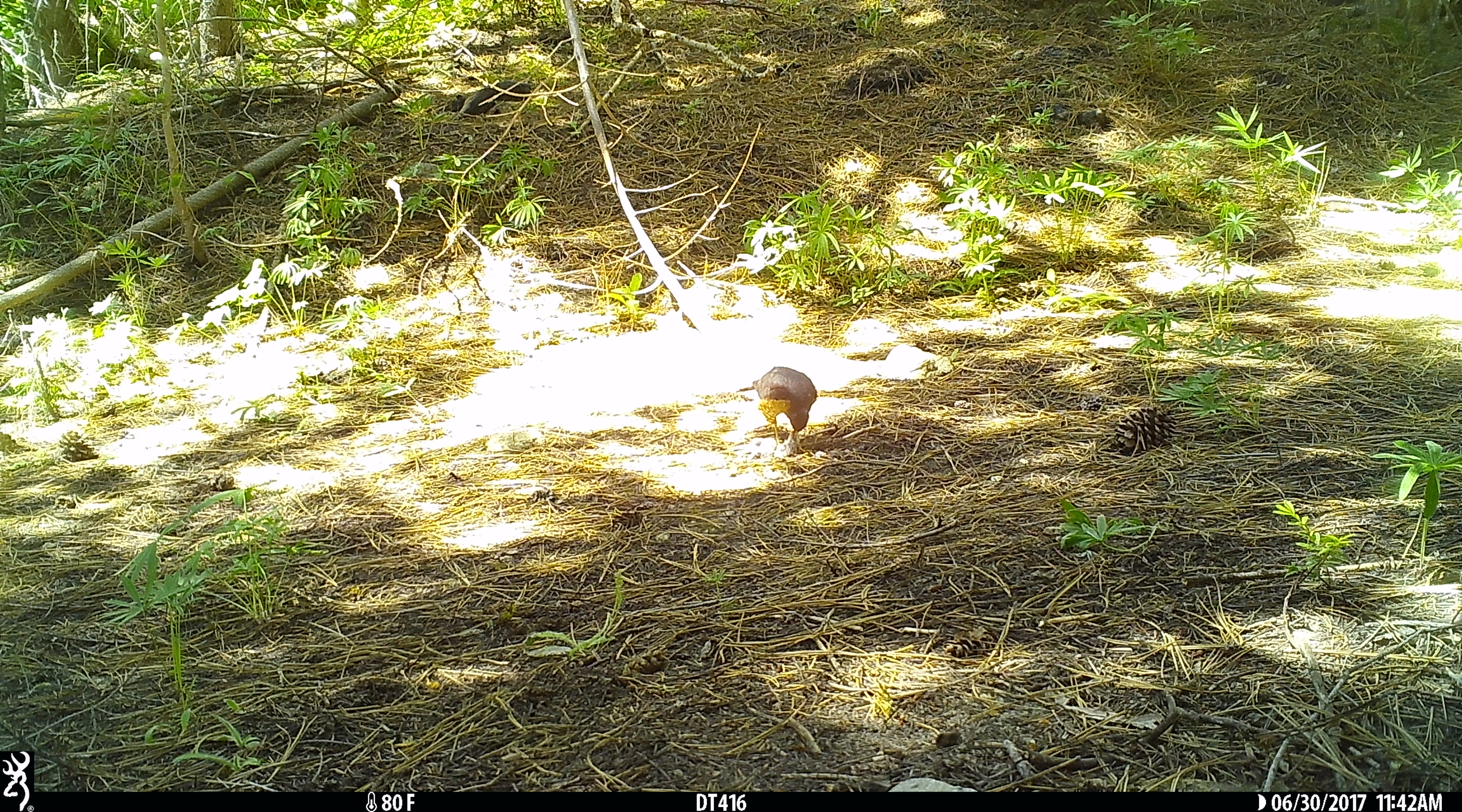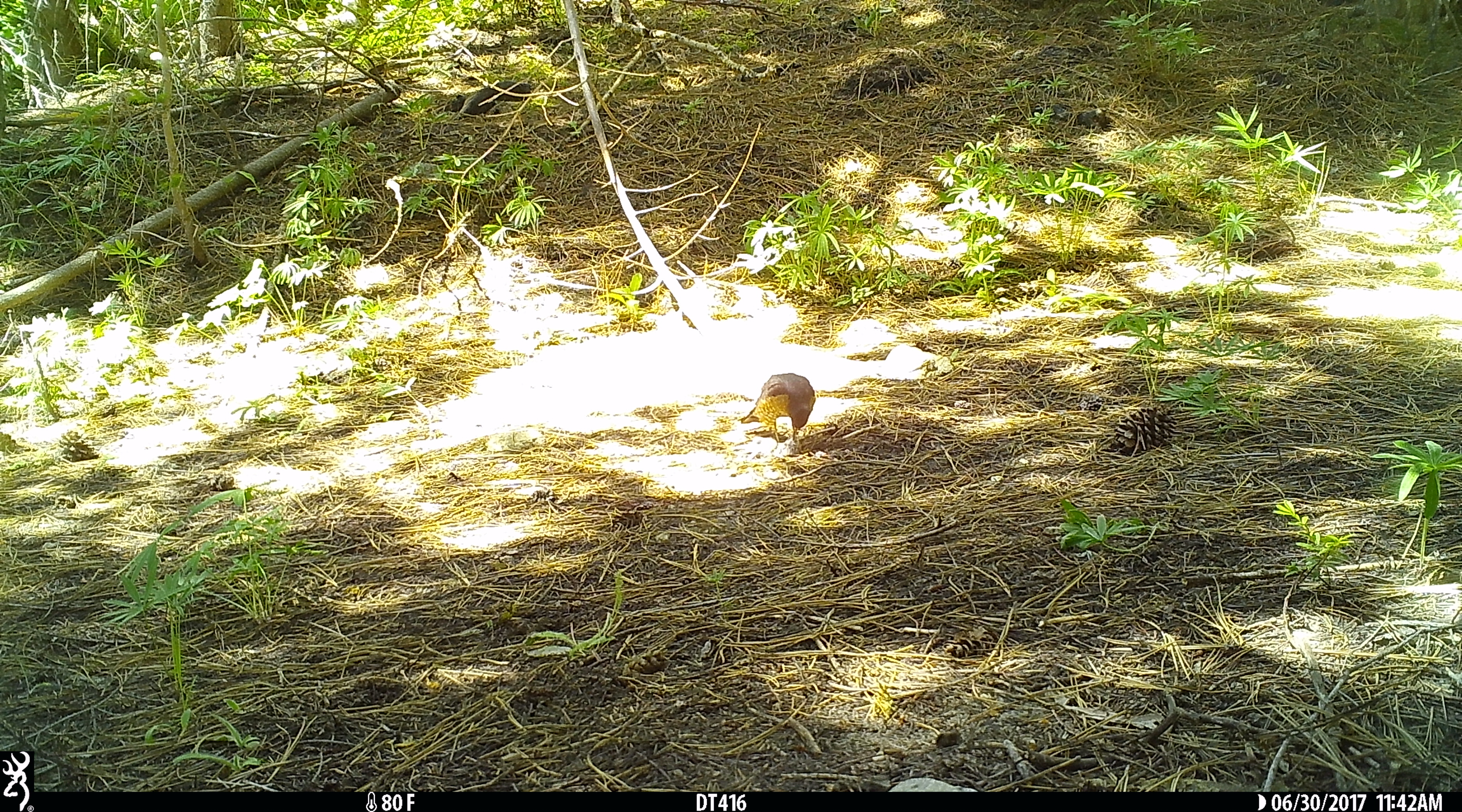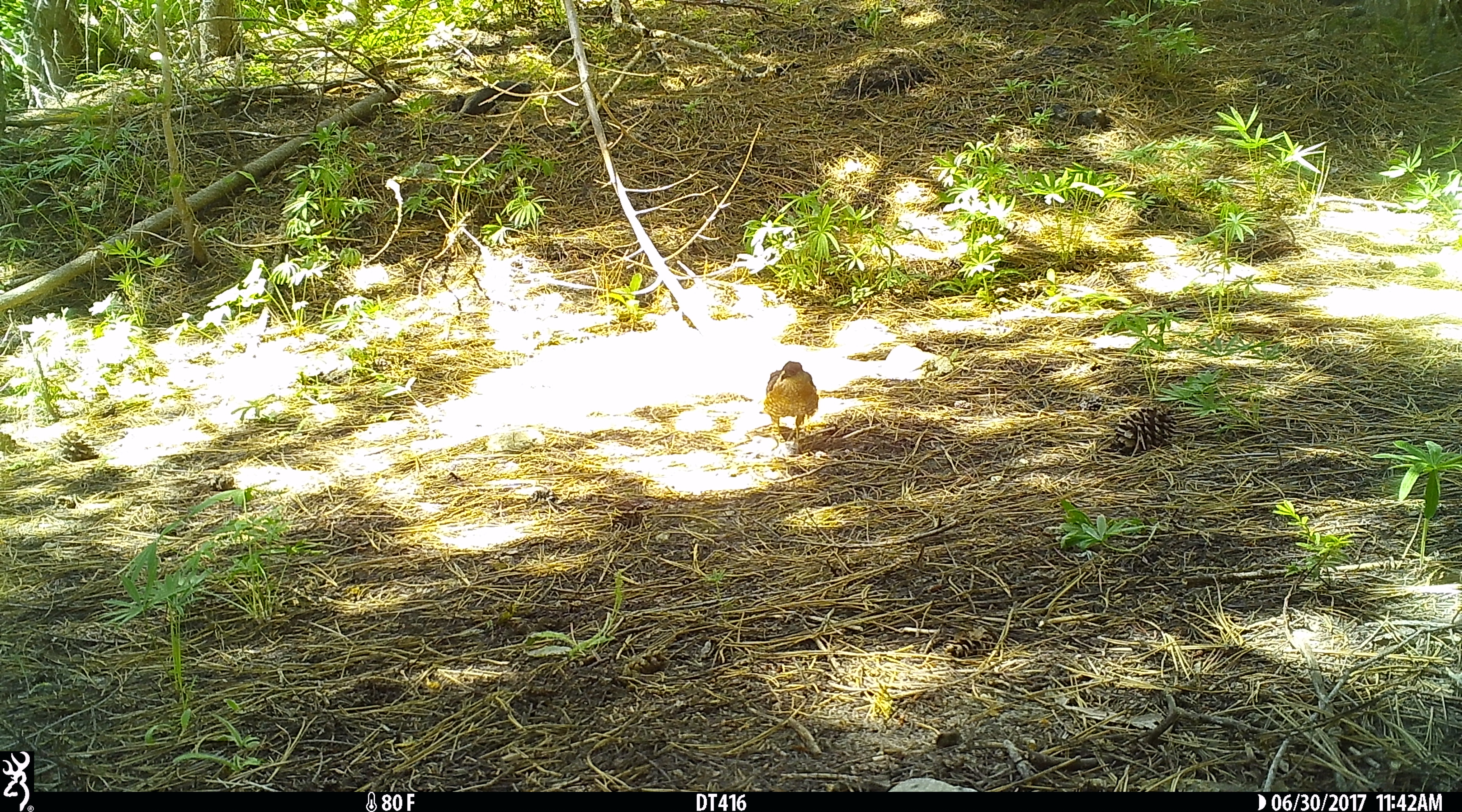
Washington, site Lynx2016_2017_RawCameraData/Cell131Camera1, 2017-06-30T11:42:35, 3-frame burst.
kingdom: Animalia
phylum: Chordata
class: Aves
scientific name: Aves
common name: birds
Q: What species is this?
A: Aves (birds).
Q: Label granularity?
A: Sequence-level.